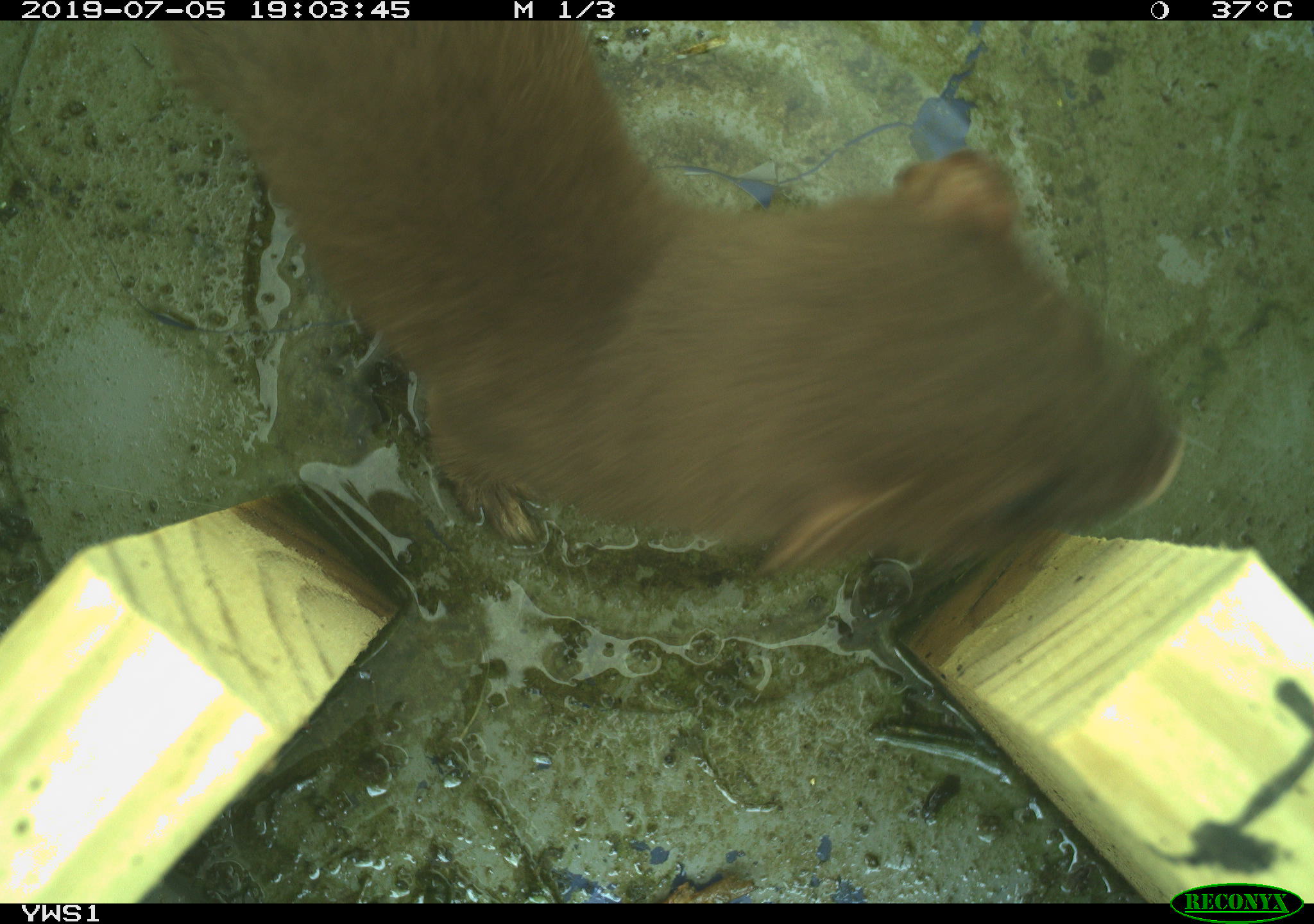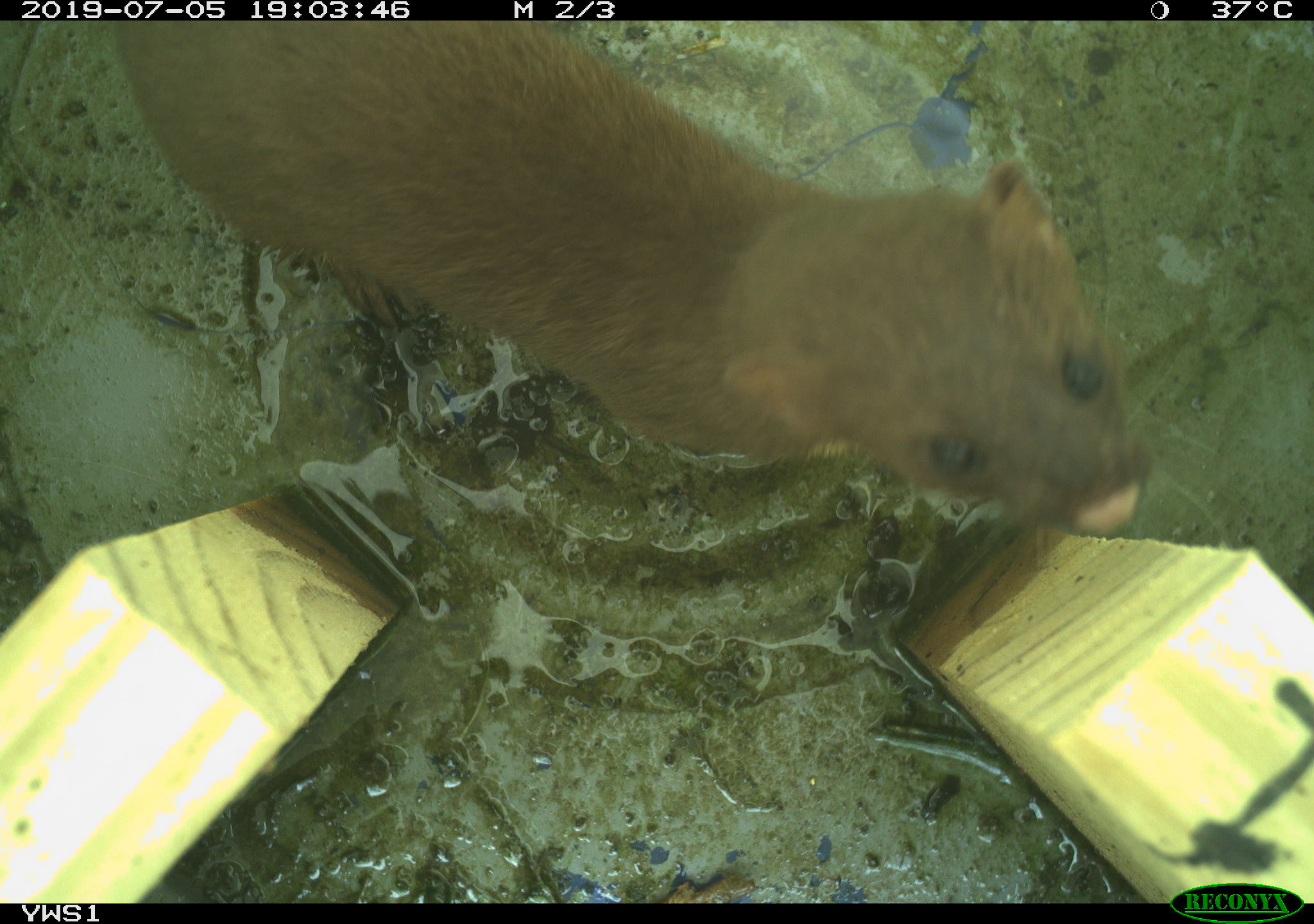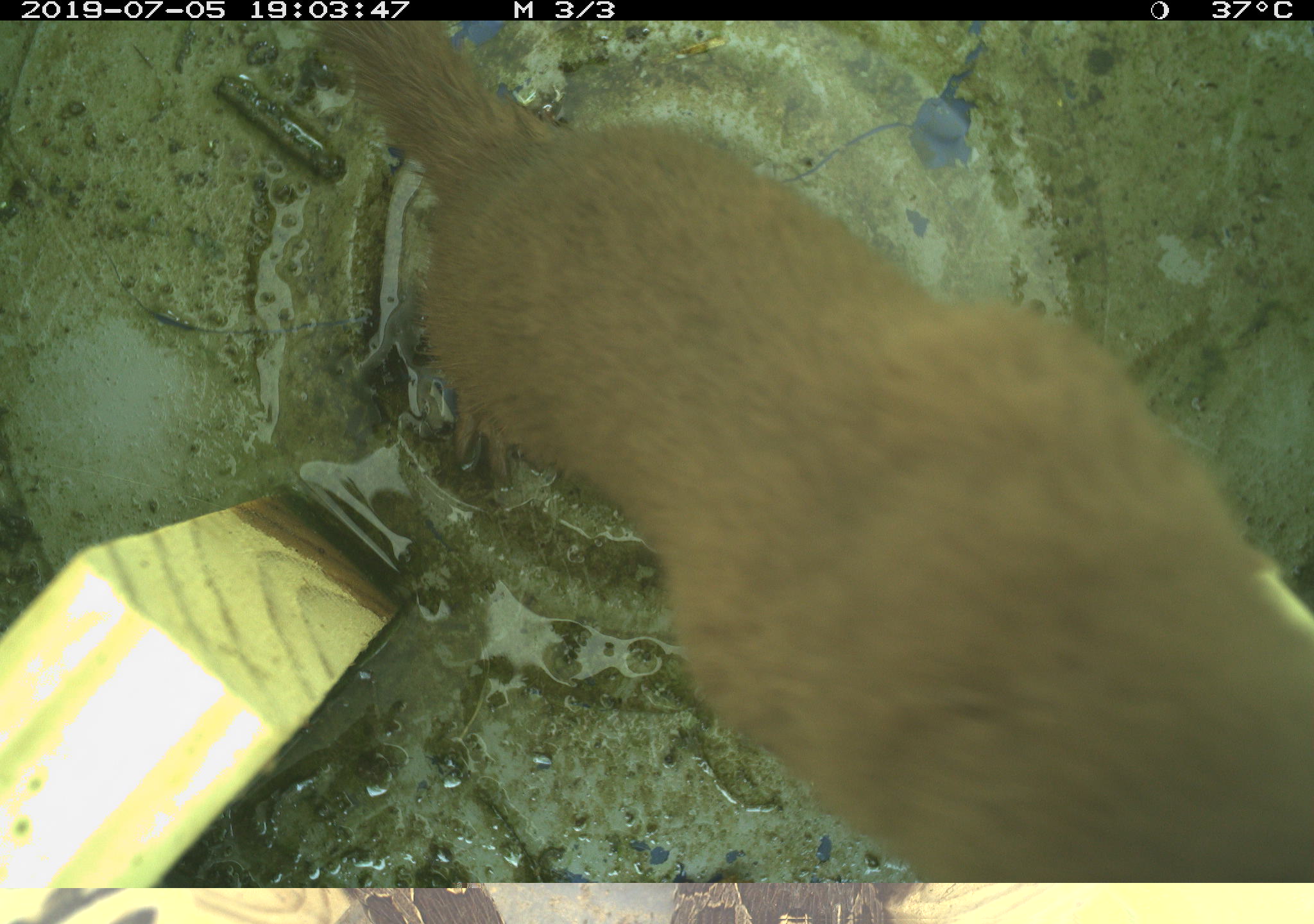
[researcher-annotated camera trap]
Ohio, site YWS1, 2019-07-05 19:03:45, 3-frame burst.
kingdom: Animalia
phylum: Chordata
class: Mammalia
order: Carnivora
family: Mustelidae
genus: Neogale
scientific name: Neogale frenata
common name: long-tailed weasel